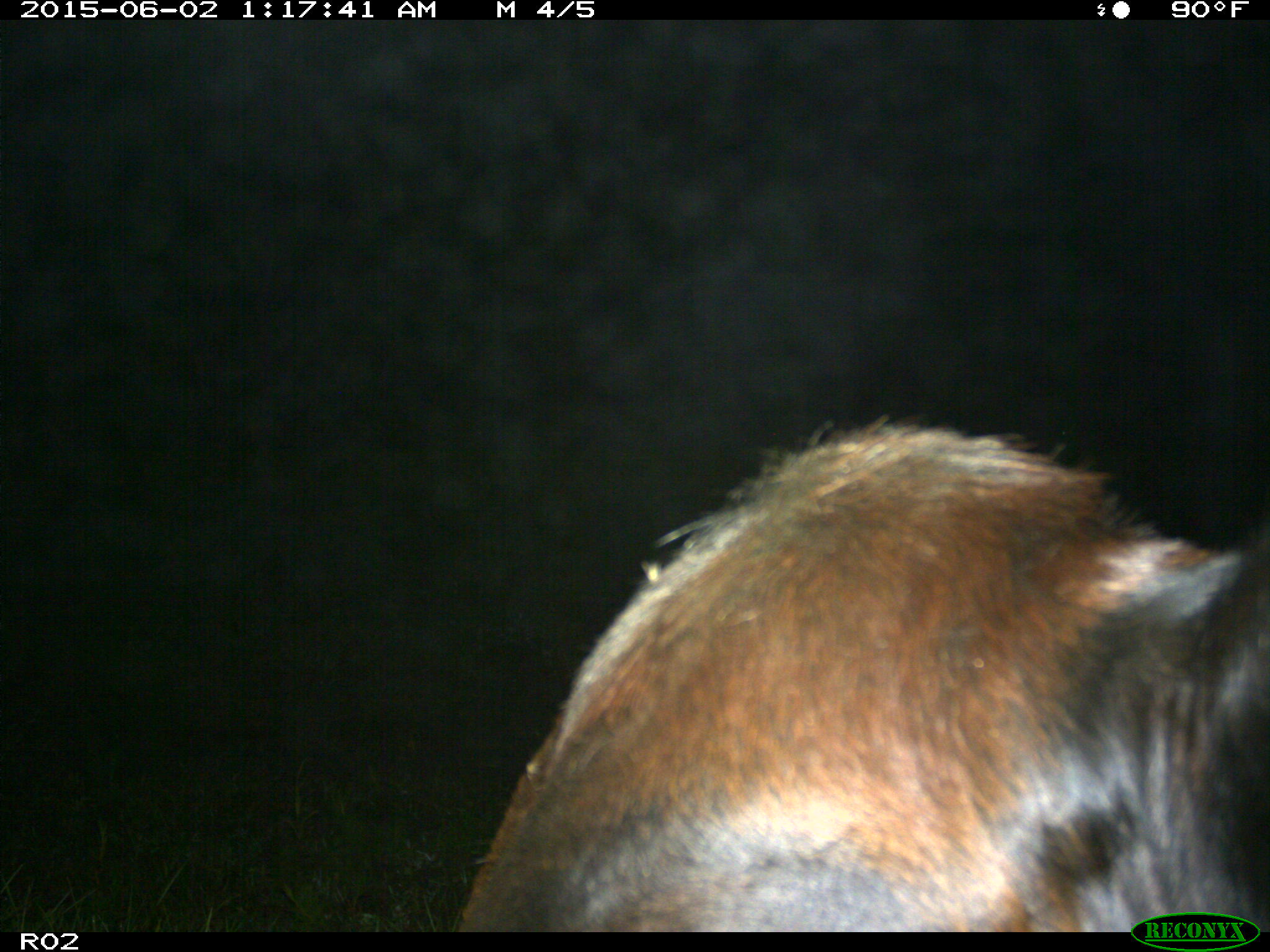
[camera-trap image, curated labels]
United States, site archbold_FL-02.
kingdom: Animalia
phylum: Chordata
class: Mammalia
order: Artiodactyla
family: Bovidae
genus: Bos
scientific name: Bos taurus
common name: domestic cow